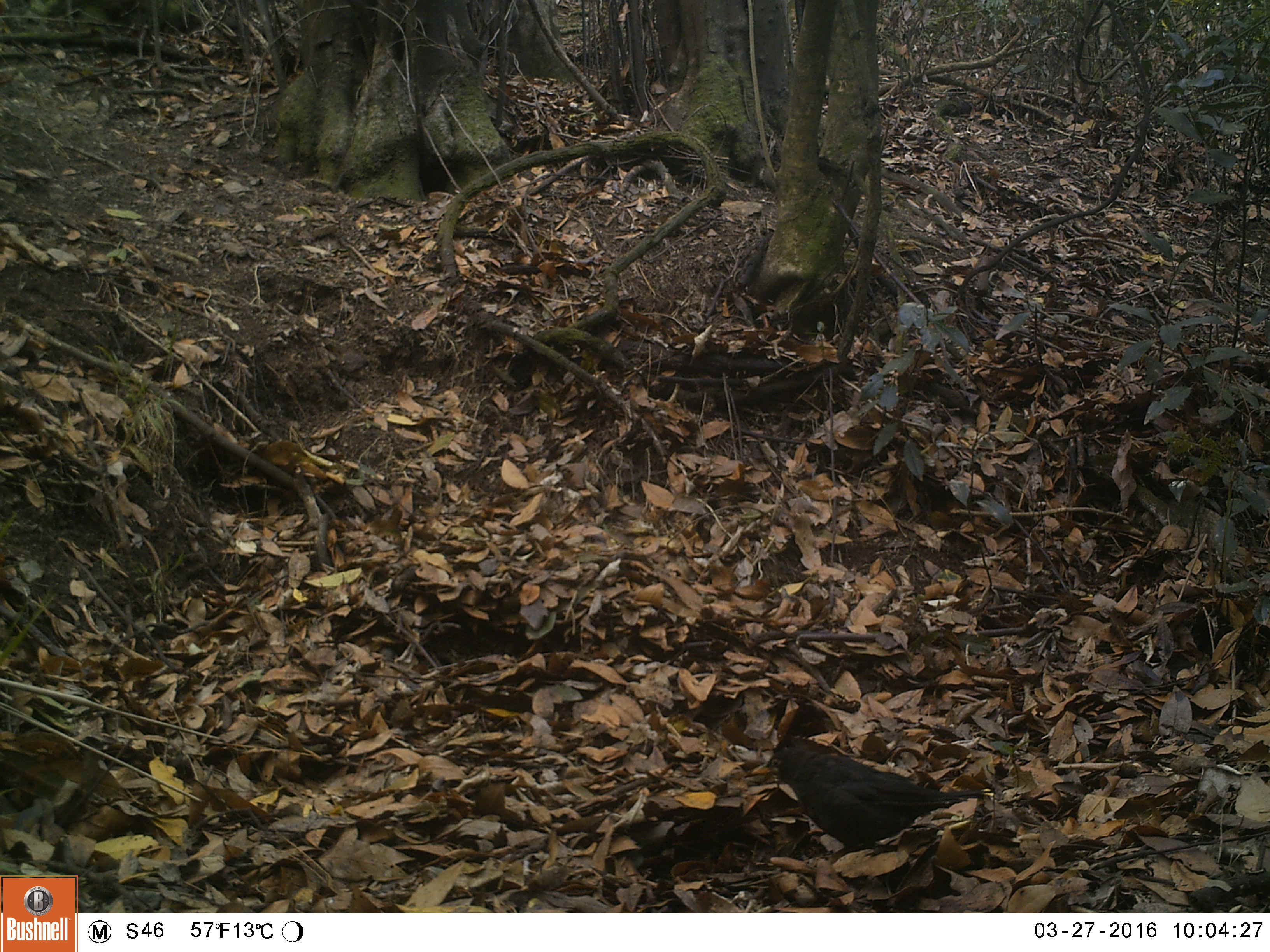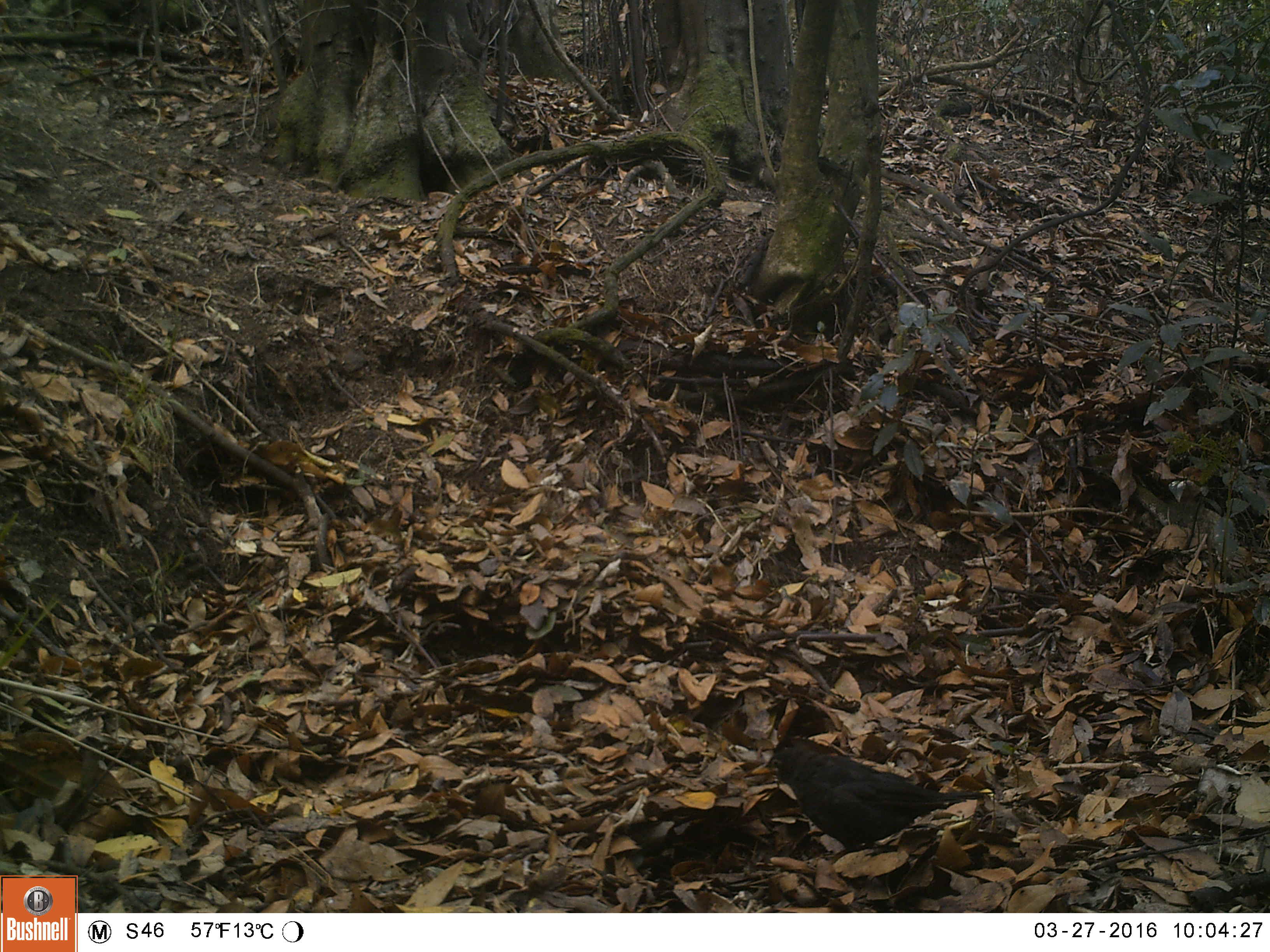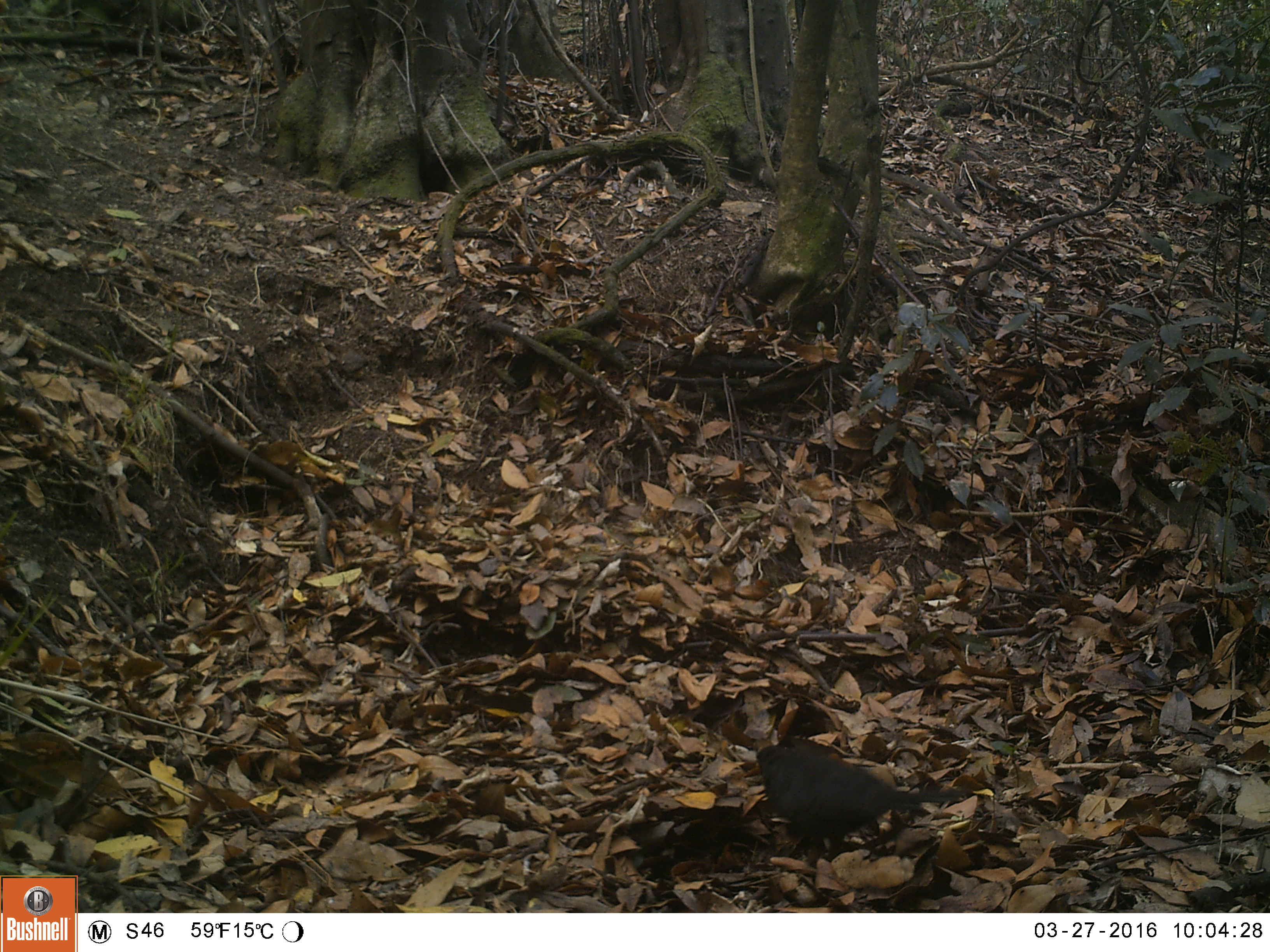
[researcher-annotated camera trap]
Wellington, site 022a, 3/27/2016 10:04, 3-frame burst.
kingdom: Animalia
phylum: Chordata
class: Aves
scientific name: Aves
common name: bird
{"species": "bird (Aves)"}